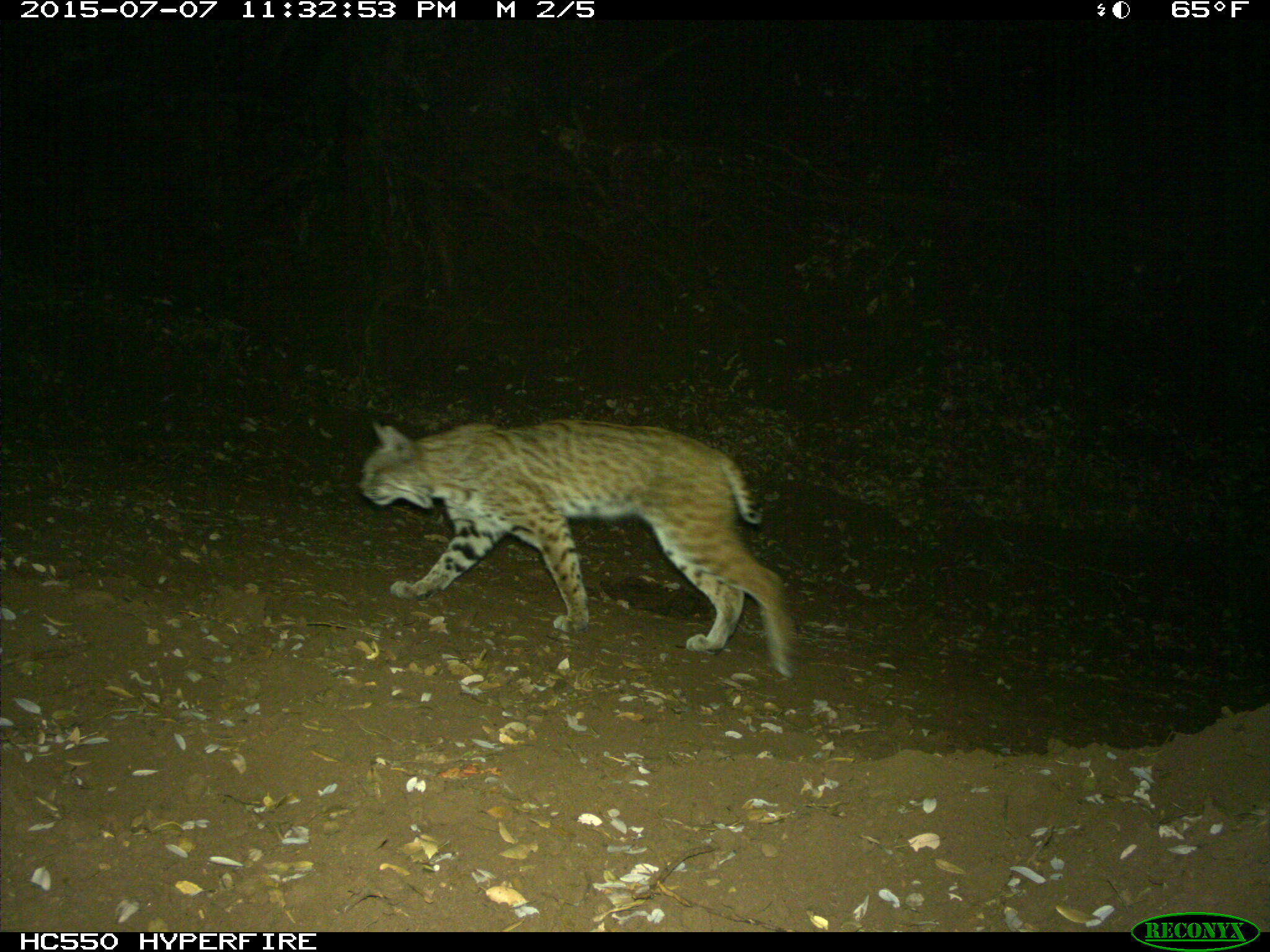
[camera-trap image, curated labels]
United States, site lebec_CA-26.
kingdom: Animalia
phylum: Chordata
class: Mammalia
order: Carnivora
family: Felidae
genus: Lynx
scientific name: Lynx rufus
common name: bobcat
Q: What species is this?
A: Lynx rufus (bobcat).